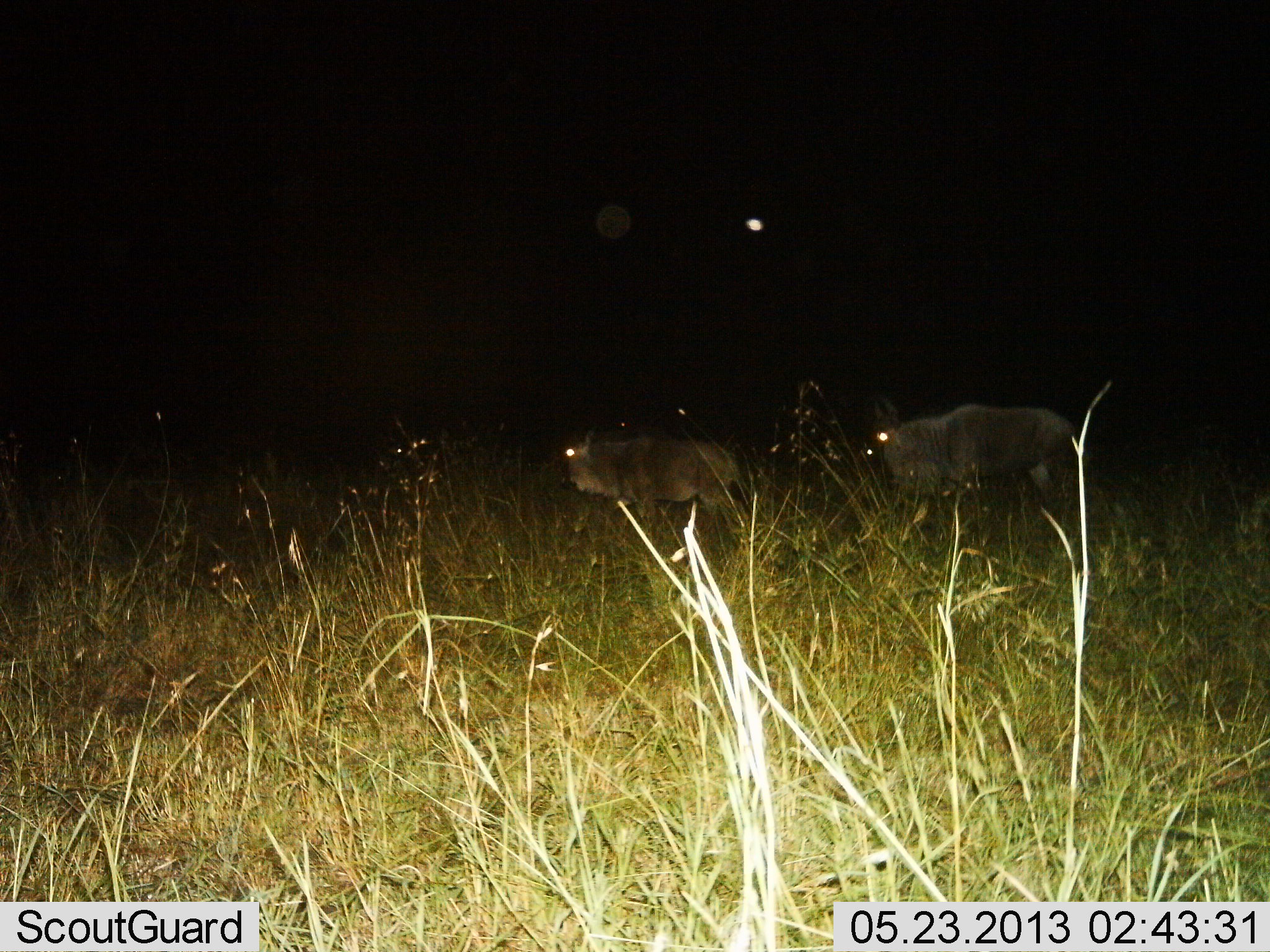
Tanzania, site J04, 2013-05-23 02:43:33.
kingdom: Animalia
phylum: Chordata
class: Mammalia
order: Artiodactyla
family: Bovidae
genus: Connochaetes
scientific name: Connochaetes taurinus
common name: blue wildebeest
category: wildebeest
Wildebeest (blue wildebeest) (Connochaetes taurinus), count 2. Behavior (volunteer vote fractions): standing 33%, resting 0%, moving 67%, interacting 0%. Young present (vote fraction): 6%. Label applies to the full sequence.